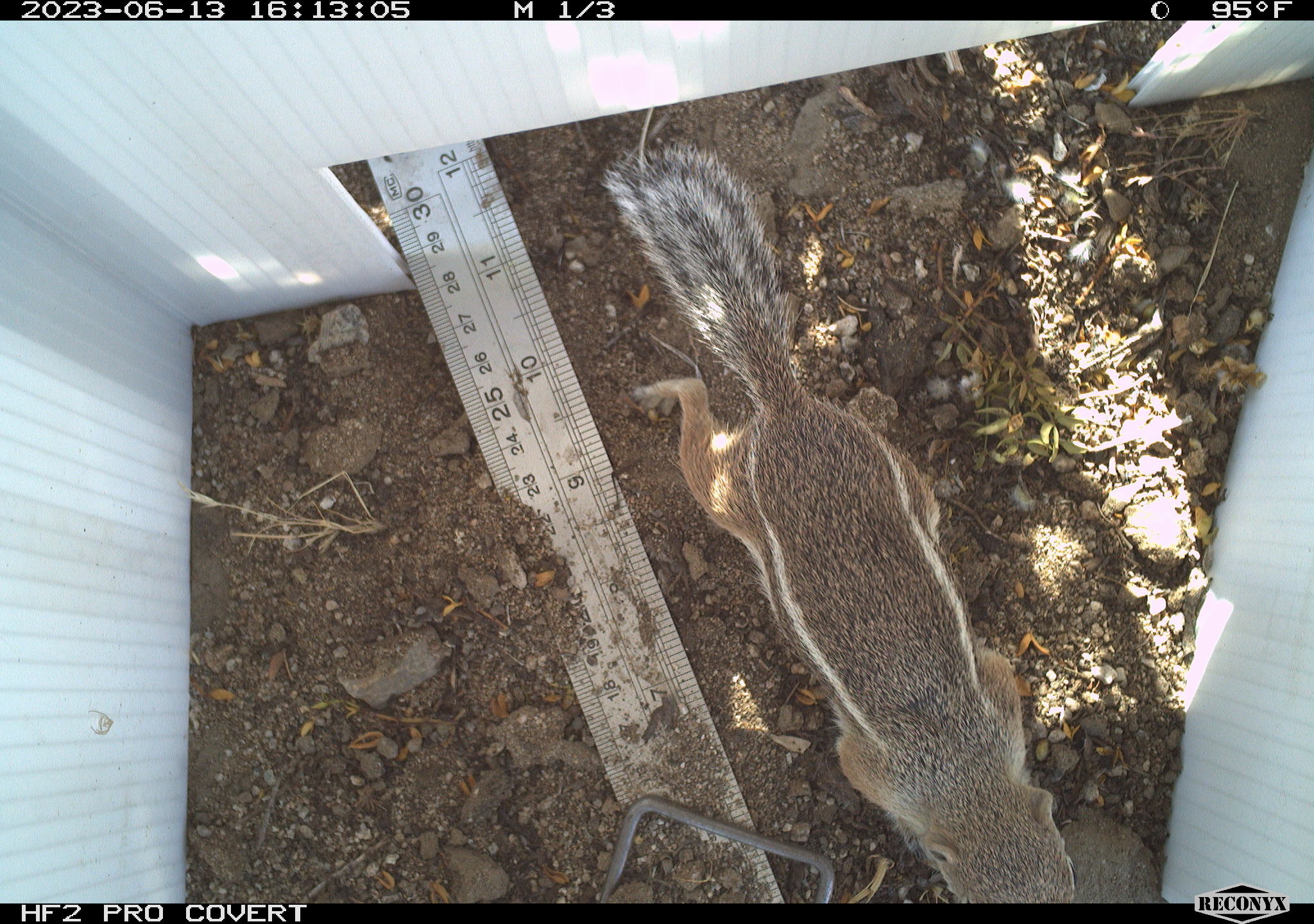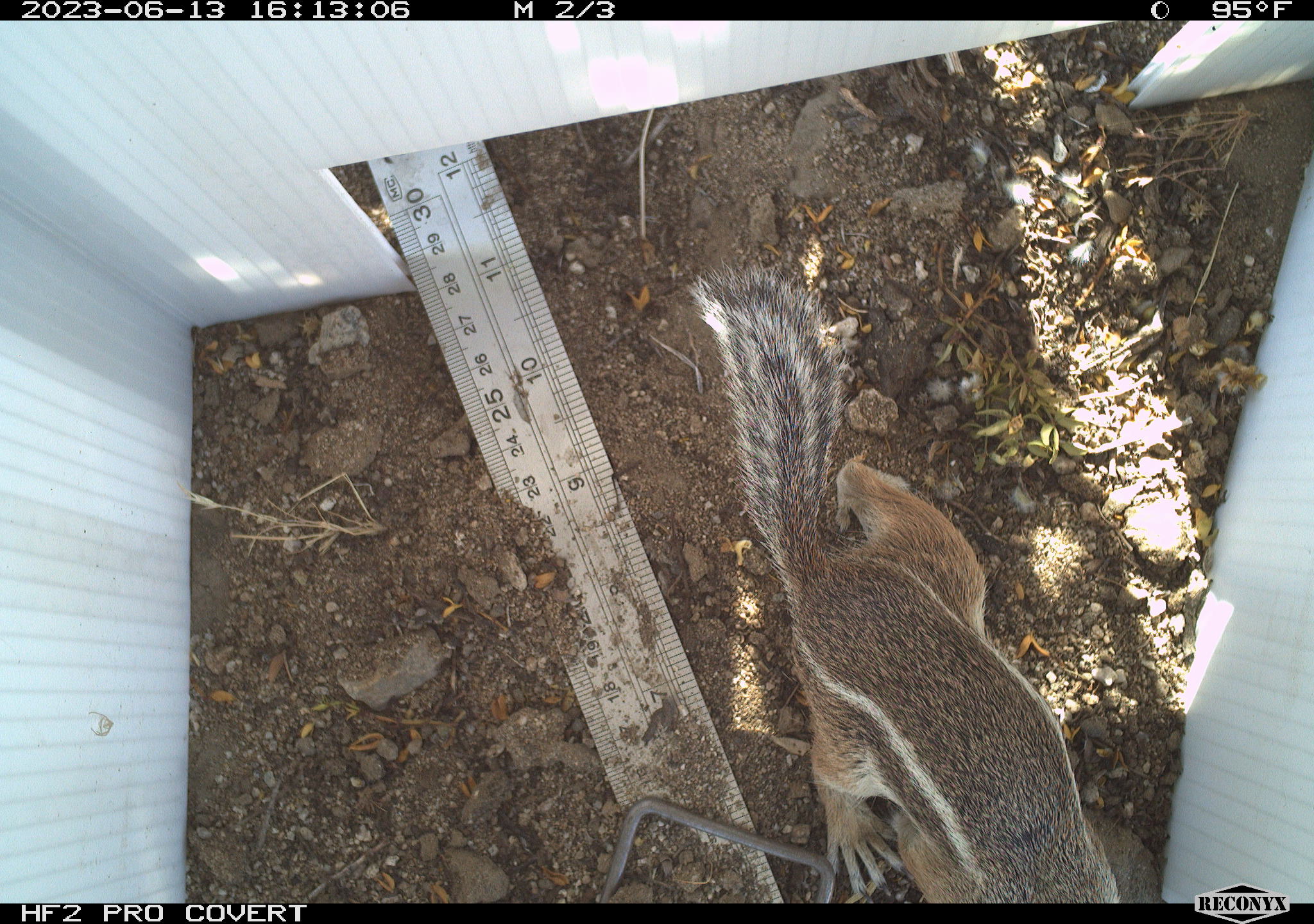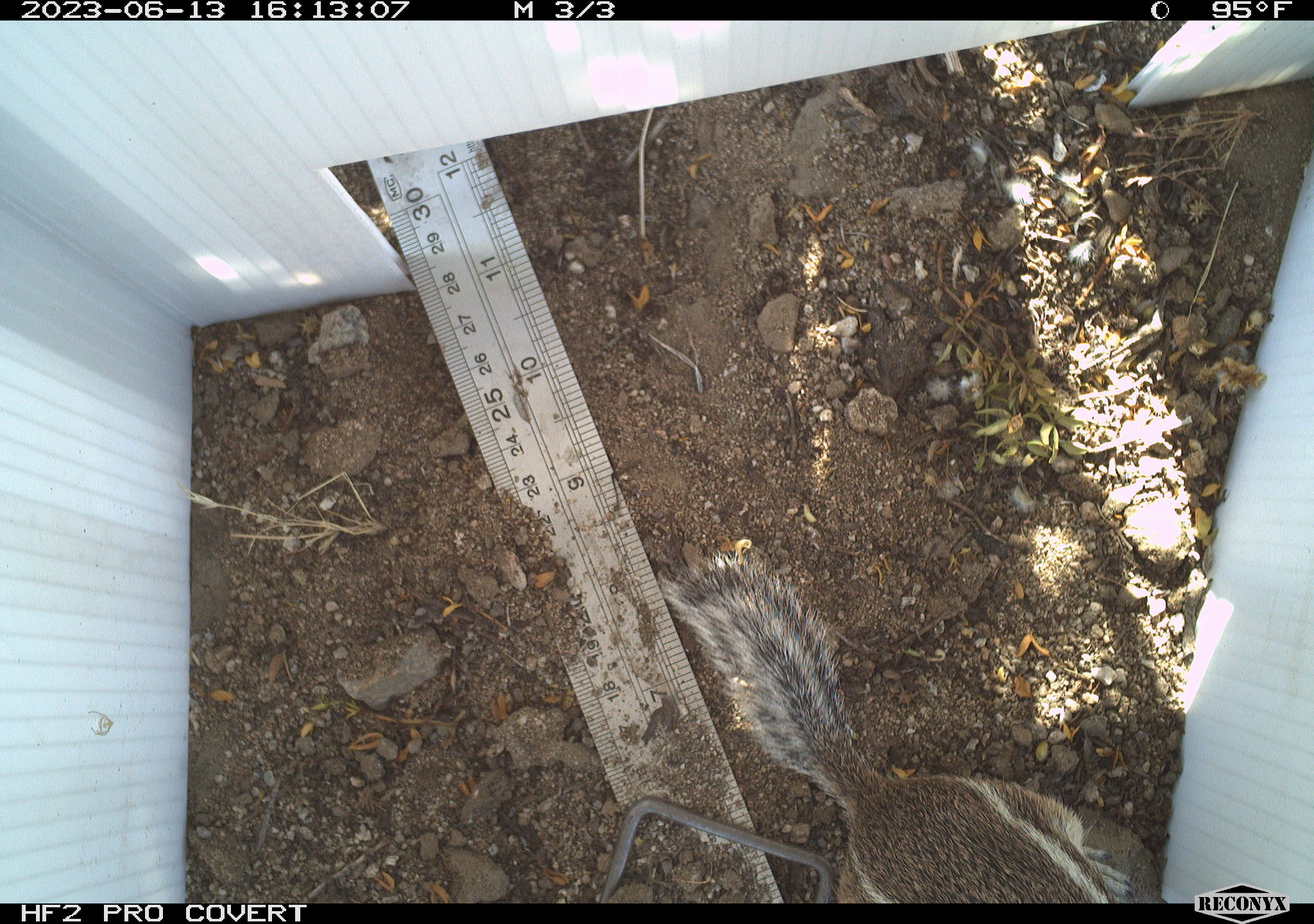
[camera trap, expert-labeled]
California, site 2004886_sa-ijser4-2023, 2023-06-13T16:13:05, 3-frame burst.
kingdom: Animalia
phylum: Chordata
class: Mammalia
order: Rodentia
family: Sciuridae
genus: Ammospermophilus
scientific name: Ammospermophilus leucurus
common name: white-tailed antelope squirrel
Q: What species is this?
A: White-tailed antelope squirrel (Ammospermophilus leucurus).